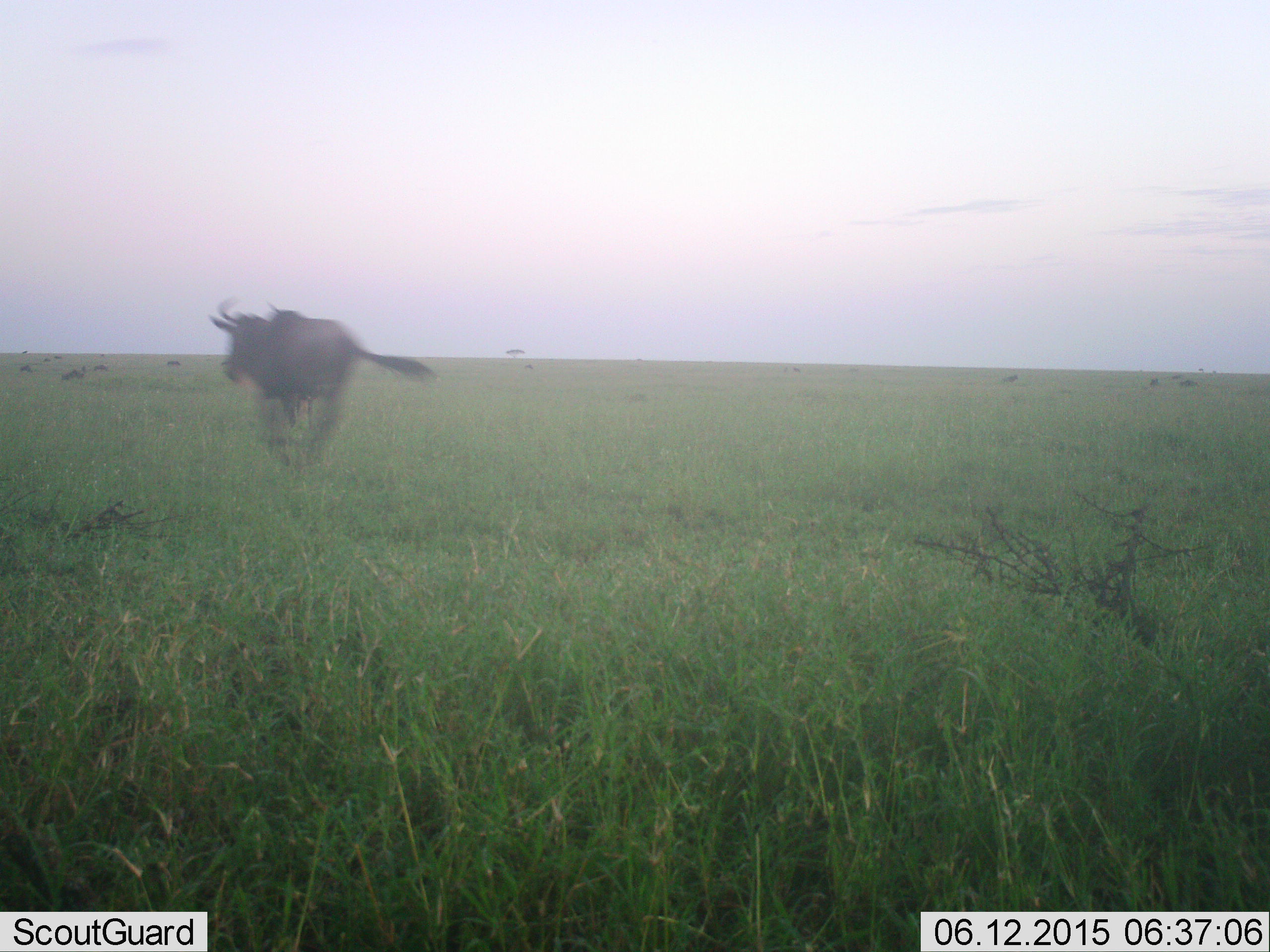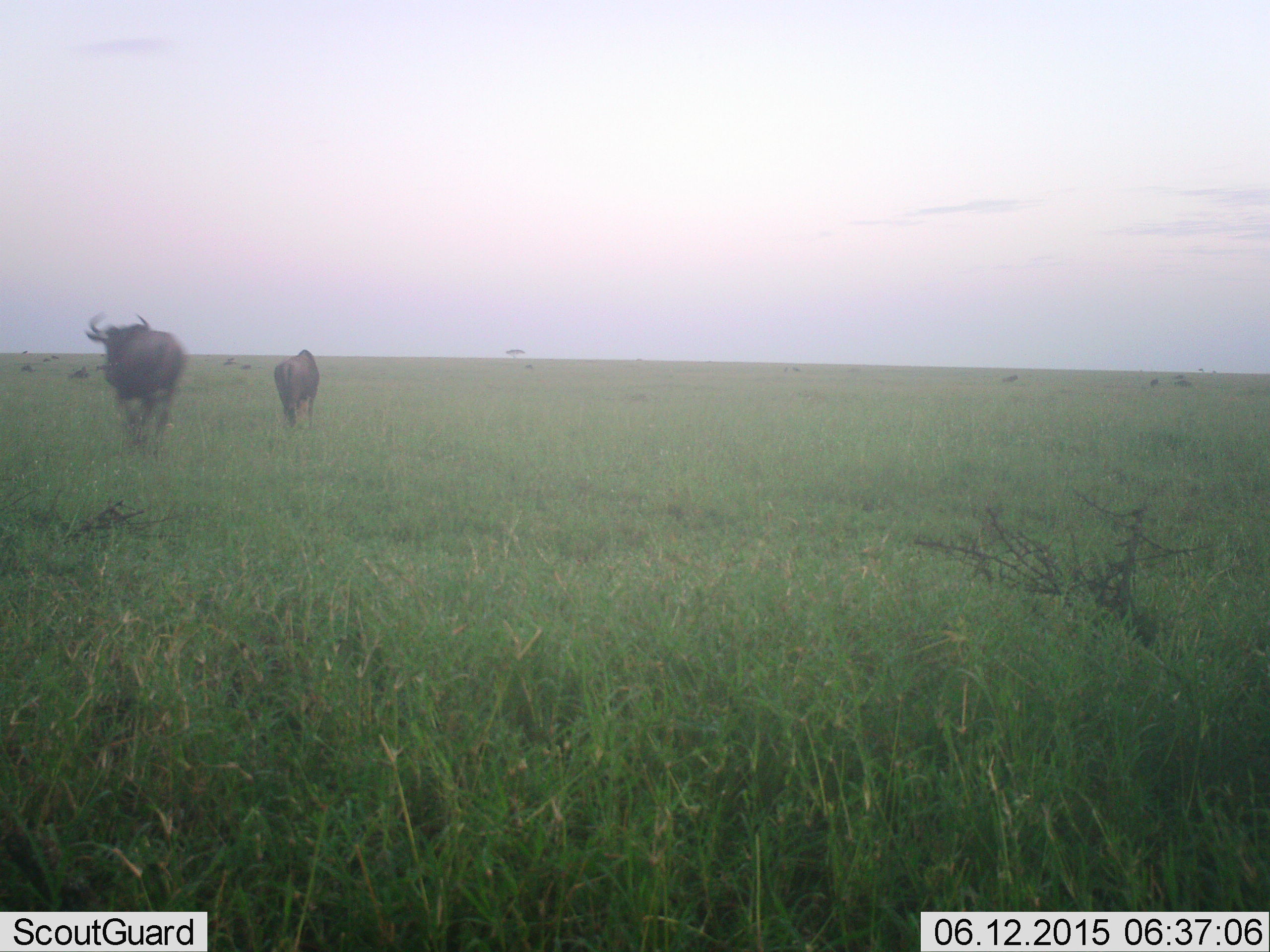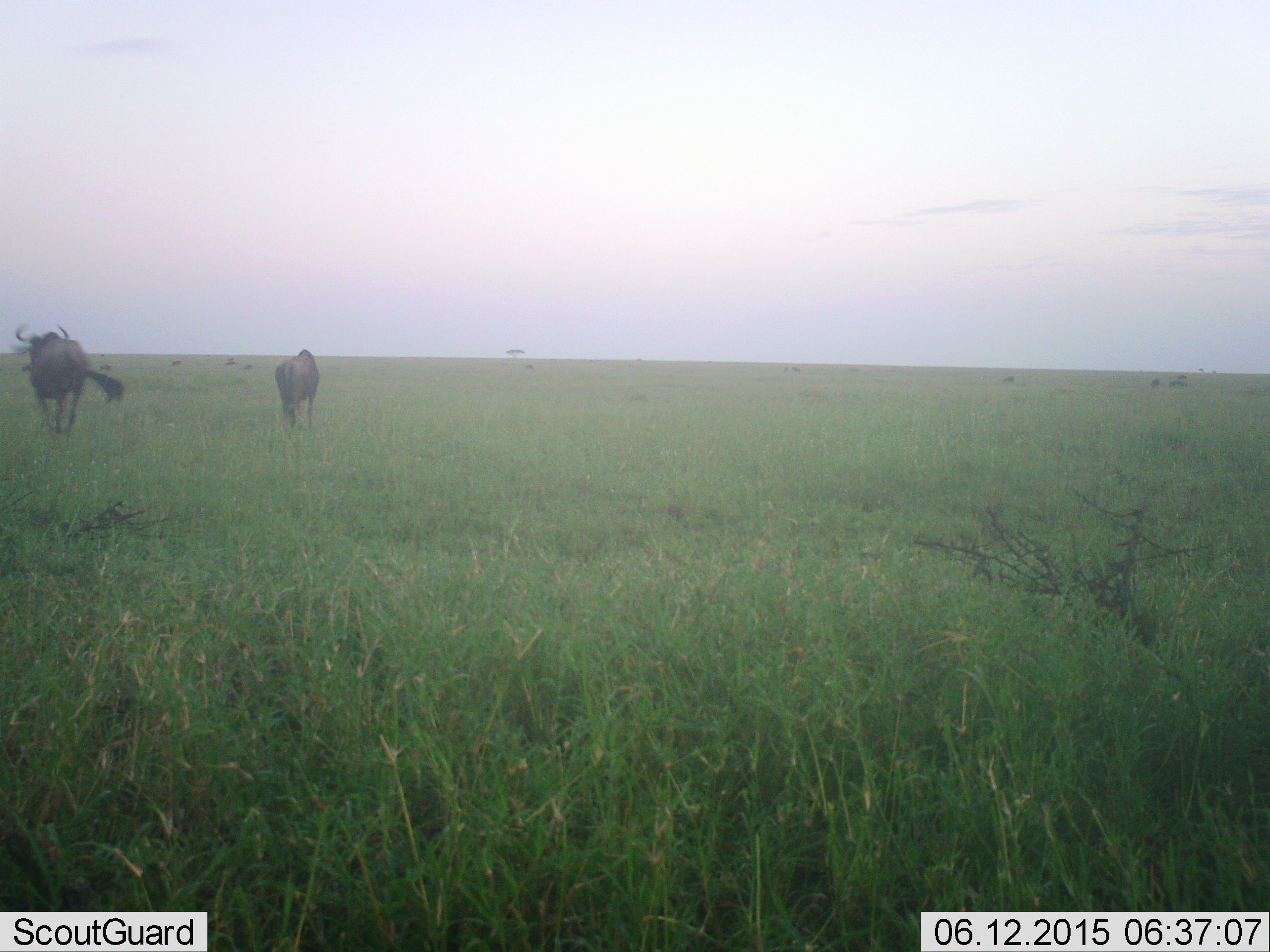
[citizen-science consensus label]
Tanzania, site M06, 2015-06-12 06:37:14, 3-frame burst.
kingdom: Animalia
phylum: Chordata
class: Mammalia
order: Artiodactyla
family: Bovidae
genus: Connochaetes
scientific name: Connochaetes taurinus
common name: blue wildebeest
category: wildebeest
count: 2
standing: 20%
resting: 0%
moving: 90%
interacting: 10%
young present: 0%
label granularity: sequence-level